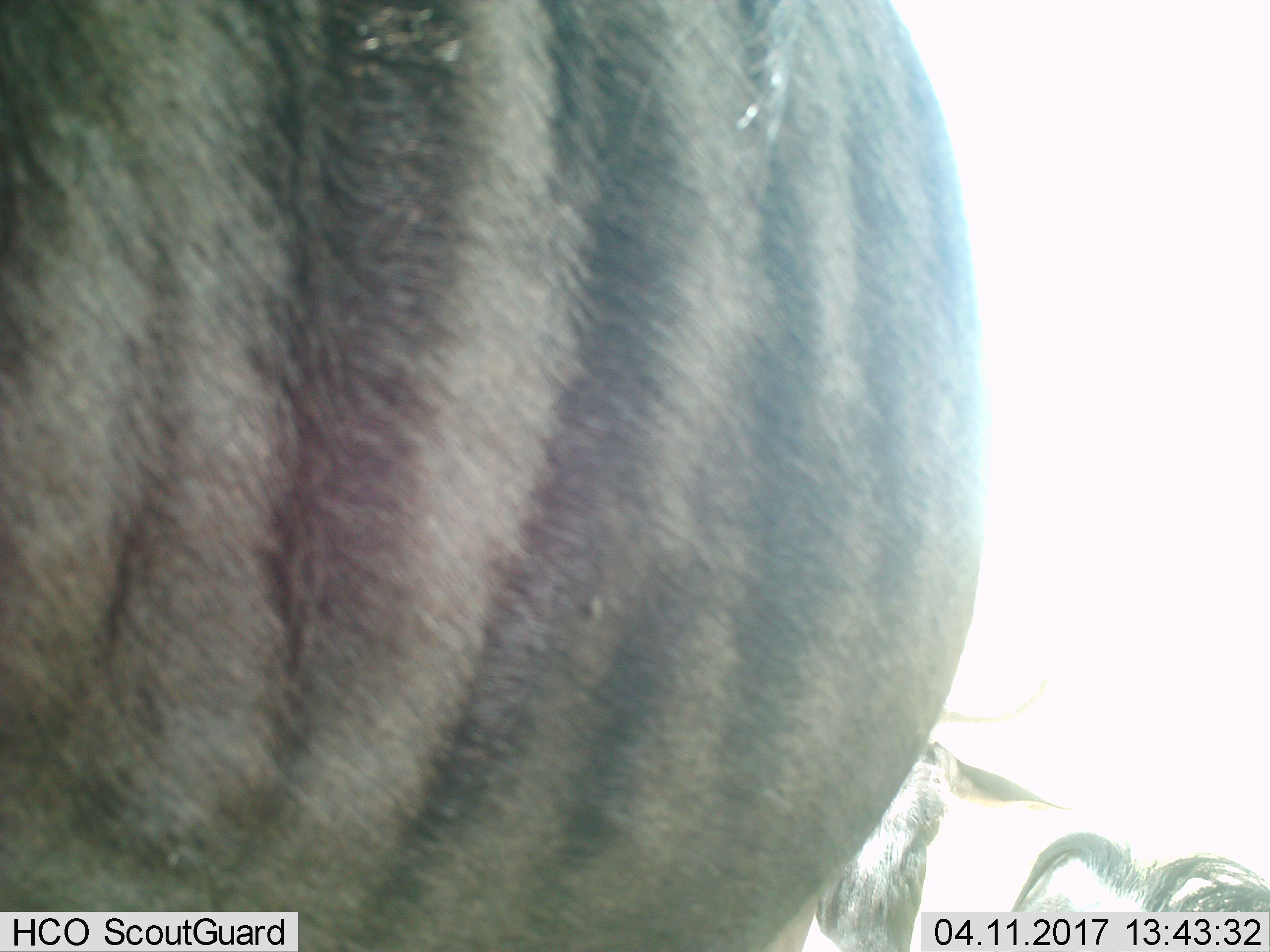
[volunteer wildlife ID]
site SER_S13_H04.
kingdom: Animalia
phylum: Chordata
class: Mammalia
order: Artiodactyla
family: Bovidae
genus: Connochaetes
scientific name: Connochaetes taurinus taurinus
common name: blue wildebeest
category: wildebeestblue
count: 2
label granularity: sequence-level